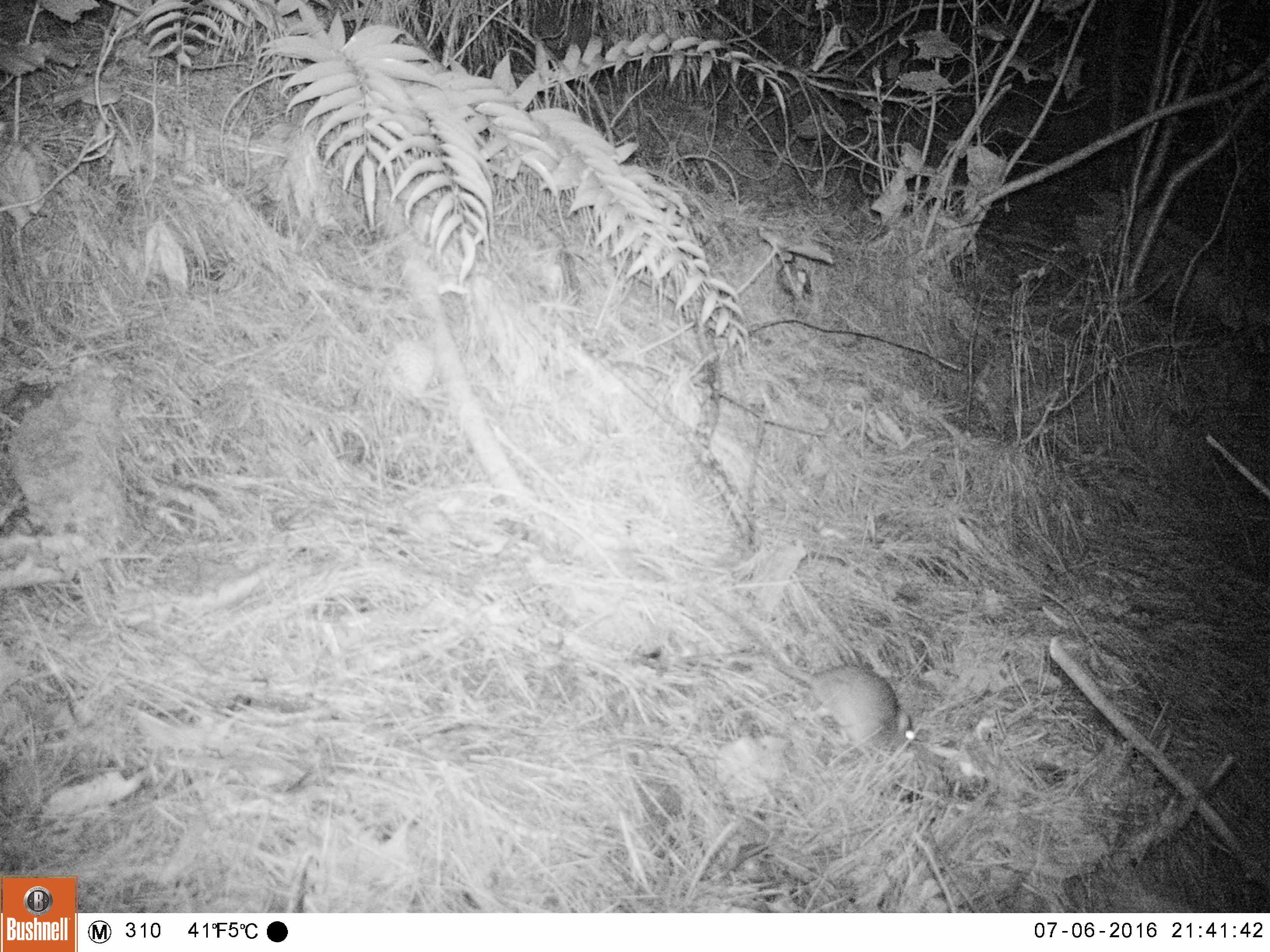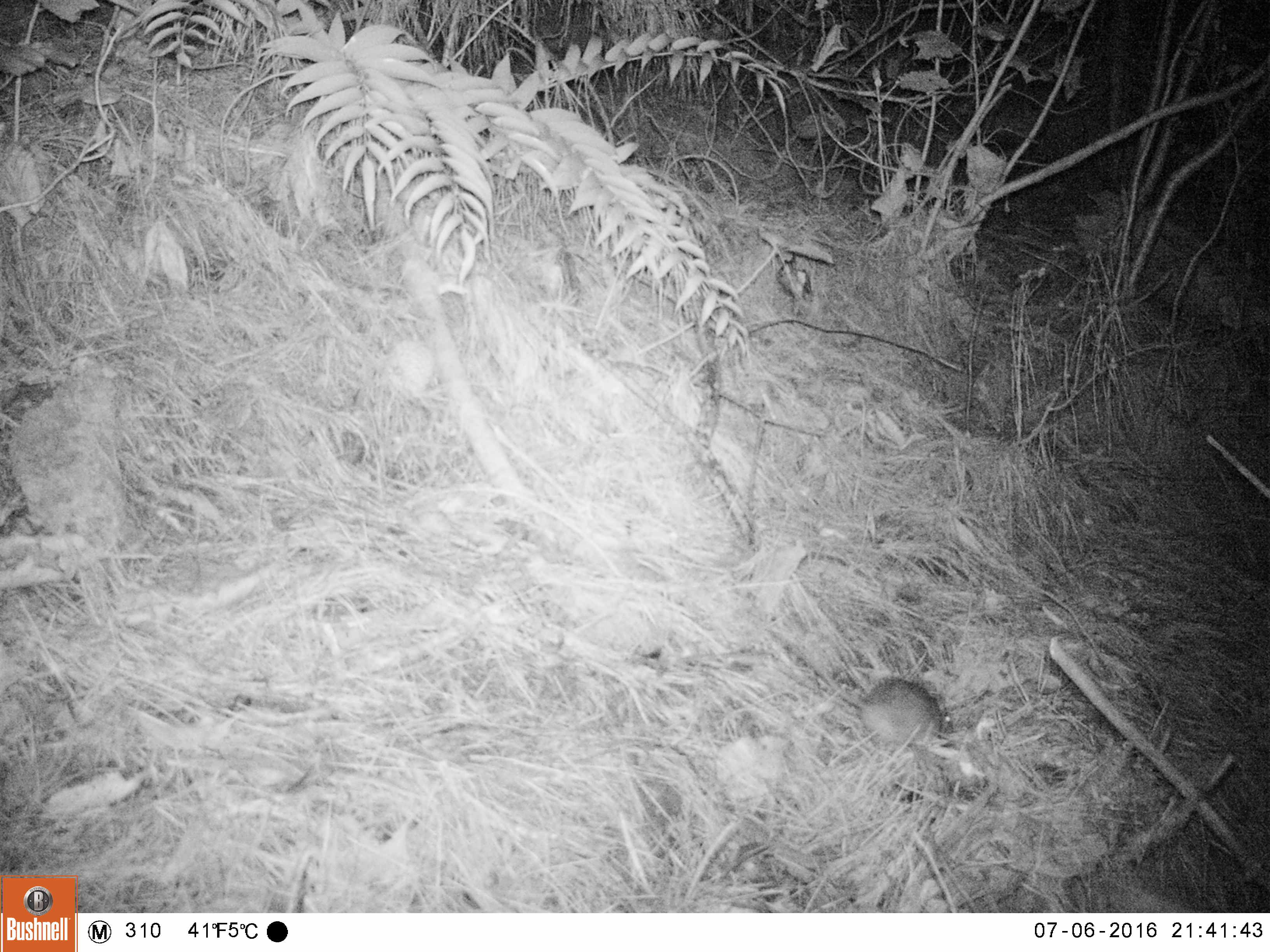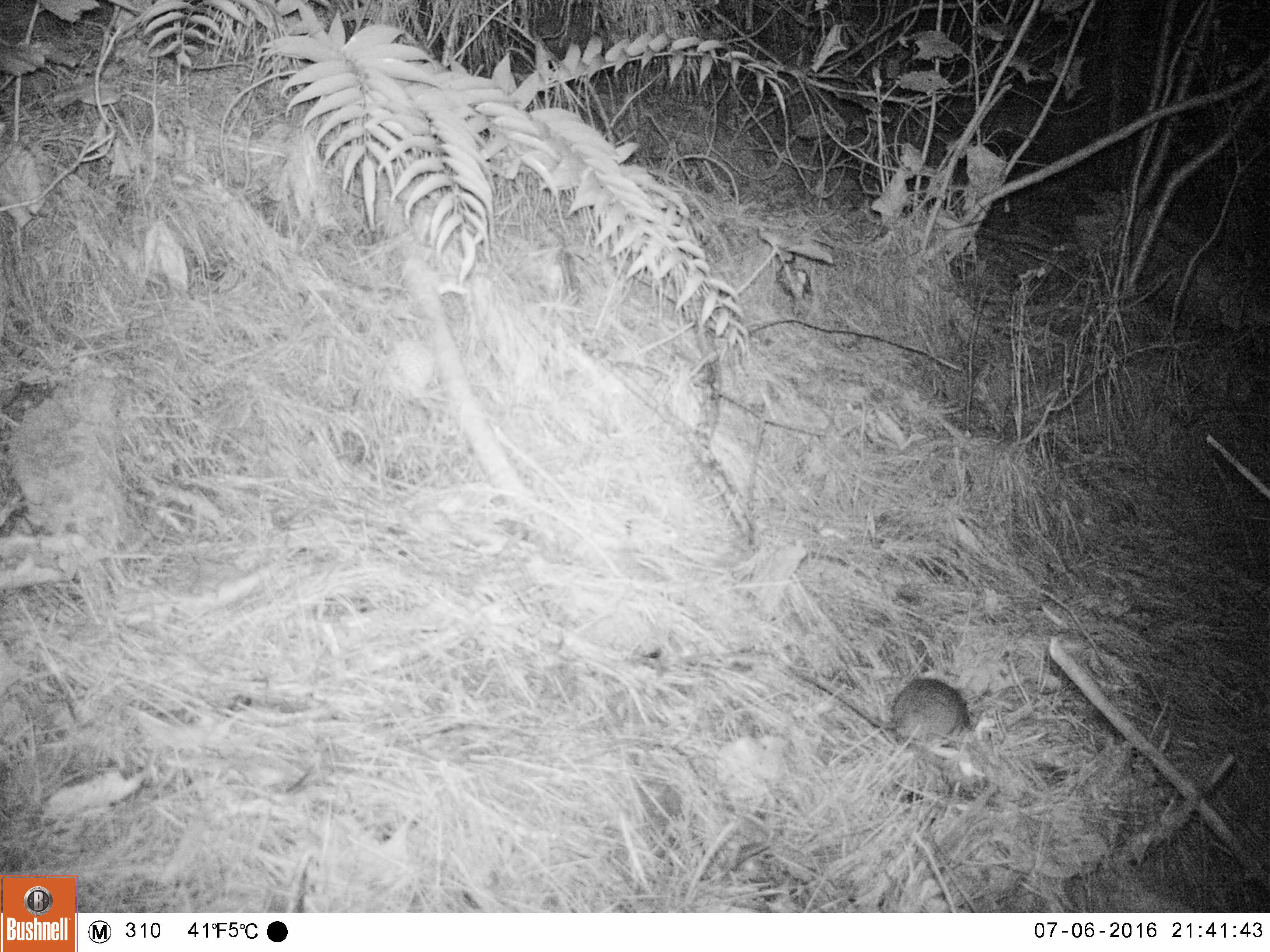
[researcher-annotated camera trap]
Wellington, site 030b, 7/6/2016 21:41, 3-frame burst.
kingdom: Animalia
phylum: Chordata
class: Mammalia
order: Rodentia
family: Muridae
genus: Rattus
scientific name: Rattus rattus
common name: ship rat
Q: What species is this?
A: Ship rat (Rattus rattus).